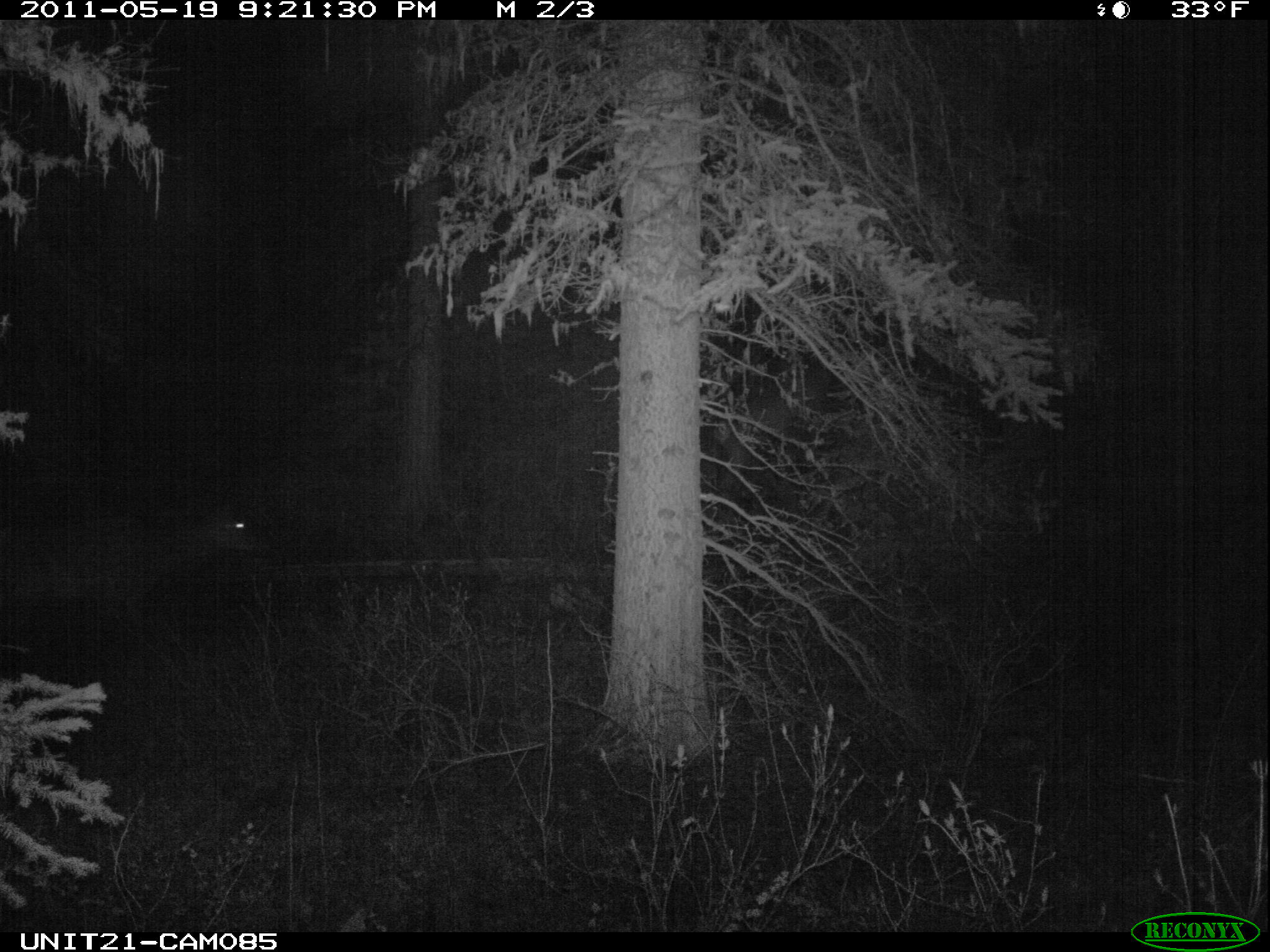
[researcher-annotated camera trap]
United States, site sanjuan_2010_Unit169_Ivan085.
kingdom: Animalia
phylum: Chordata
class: Mammalia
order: Artiodactyla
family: Cervidae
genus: Cervus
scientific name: Cervus elaphus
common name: red deer